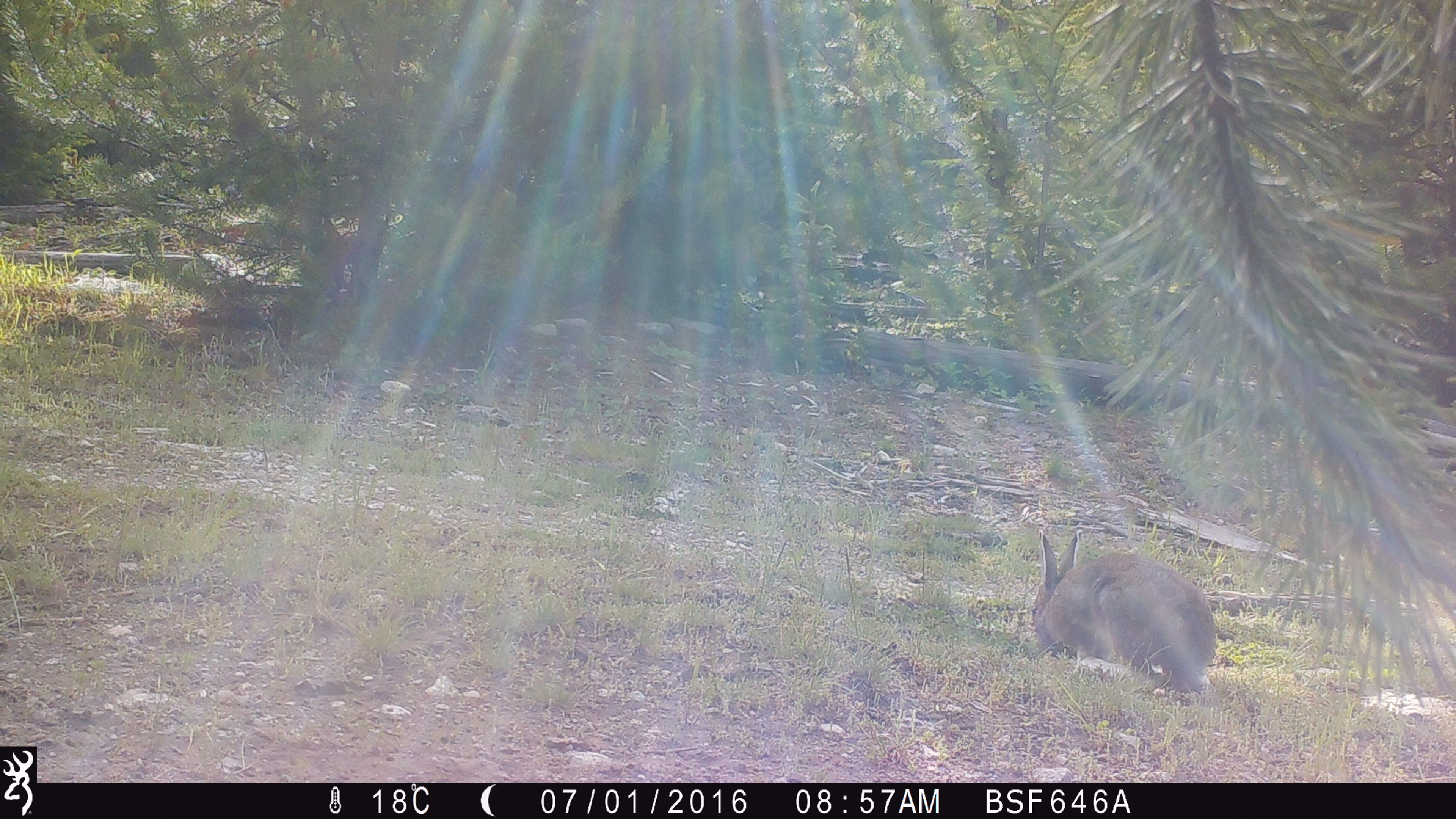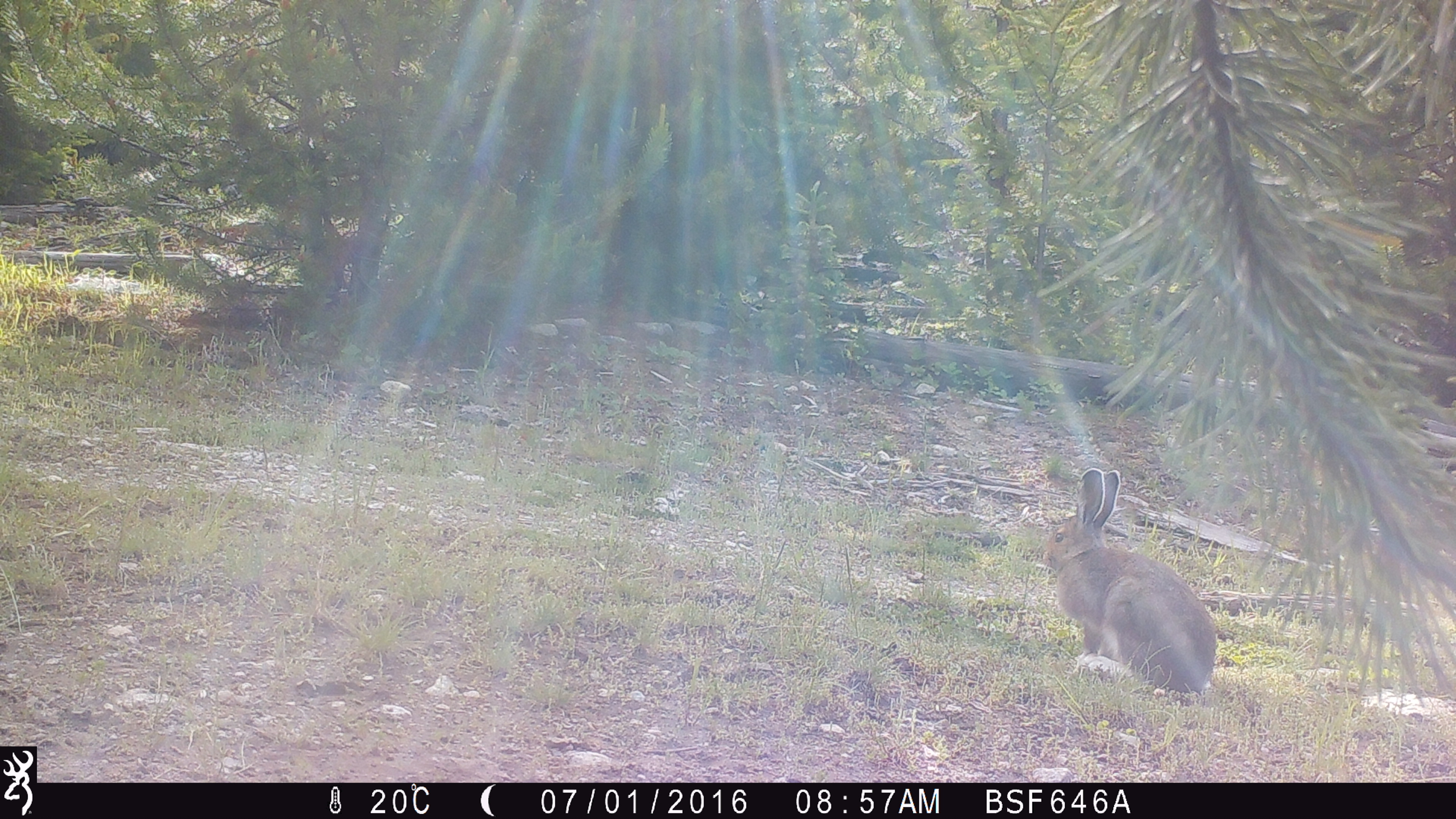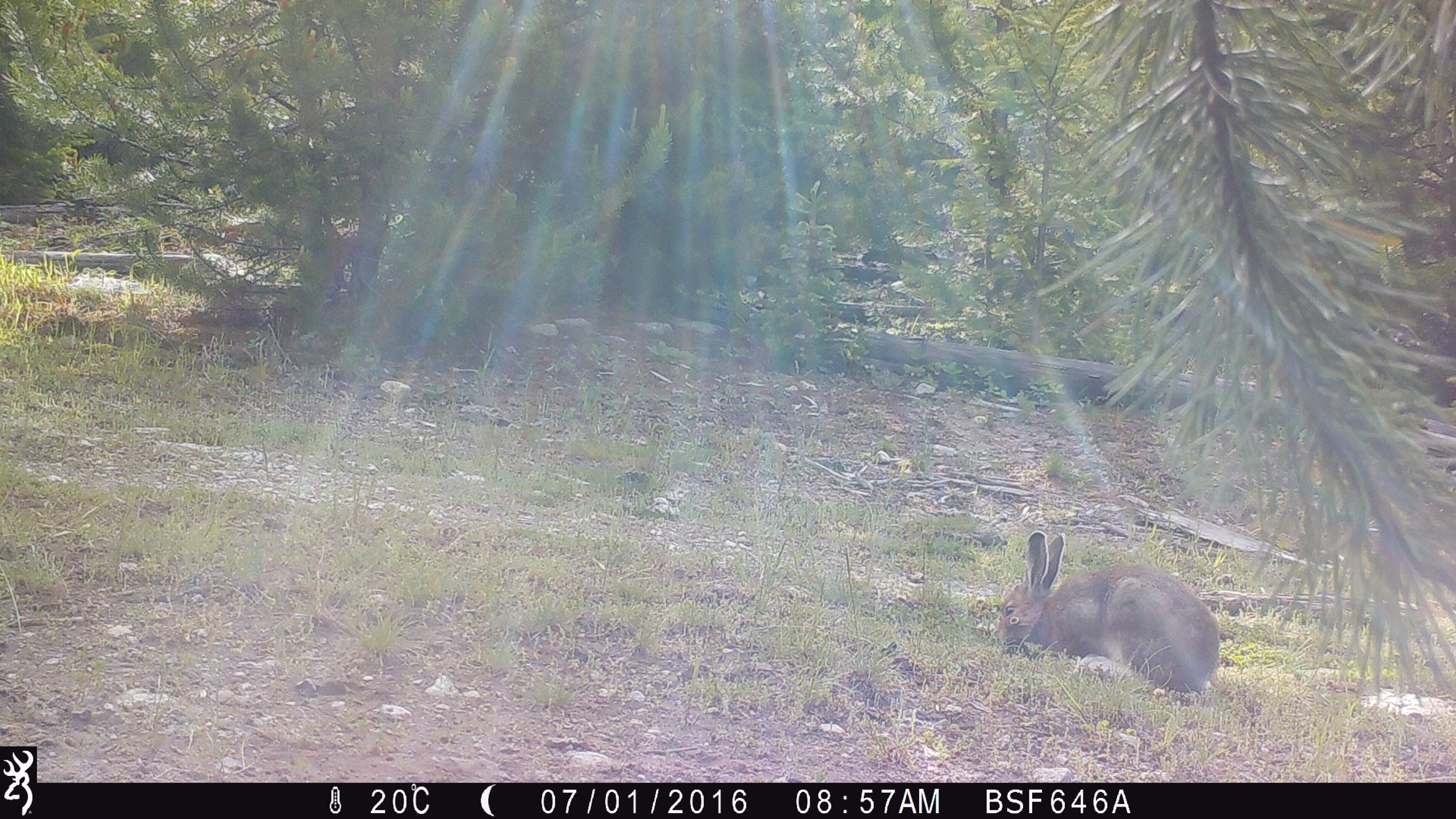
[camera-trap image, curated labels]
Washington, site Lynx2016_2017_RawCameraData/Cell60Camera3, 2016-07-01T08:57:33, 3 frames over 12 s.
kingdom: Animalia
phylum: Chordata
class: Mammalia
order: Lagomorpha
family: Leporidae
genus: Lepus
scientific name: Lepus americanus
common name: snowshoe hare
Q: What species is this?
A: Lepus americanus (snowshoe hare).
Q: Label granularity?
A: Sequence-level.